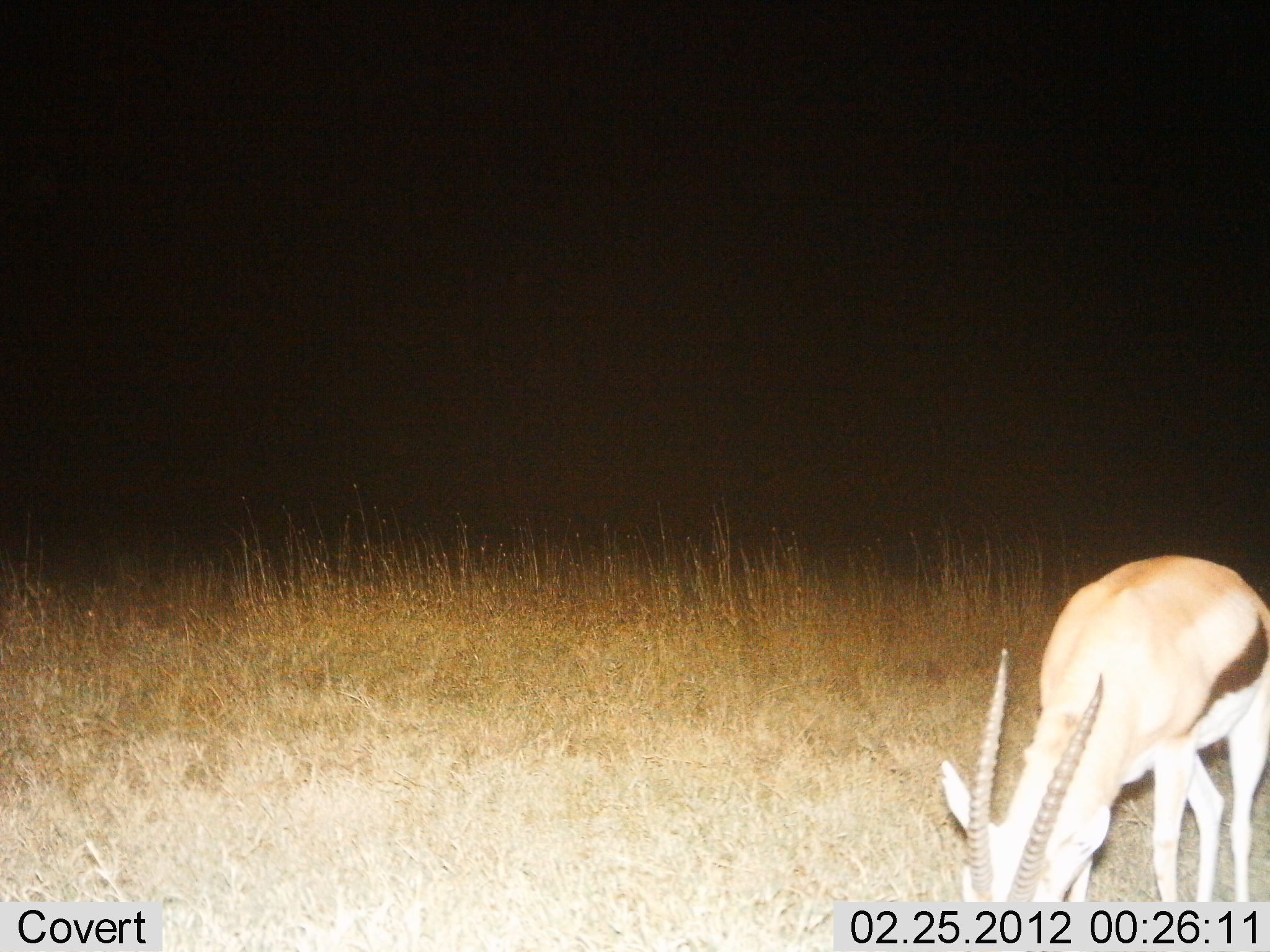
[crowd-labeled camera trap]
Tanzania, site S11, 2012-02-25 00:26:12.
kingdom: Animalia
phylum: Chordata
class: Mammalia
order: Artiodactyla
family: Bovidae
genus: Eudorcas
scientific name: Eudorcas thomsonii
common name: thomson's gazelle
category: gazellethomsons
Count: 1.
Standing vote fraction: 24%.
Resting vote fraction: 0%.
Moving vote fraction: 0%.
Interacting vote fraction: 0%.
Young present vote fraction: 0%.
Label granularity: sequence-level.